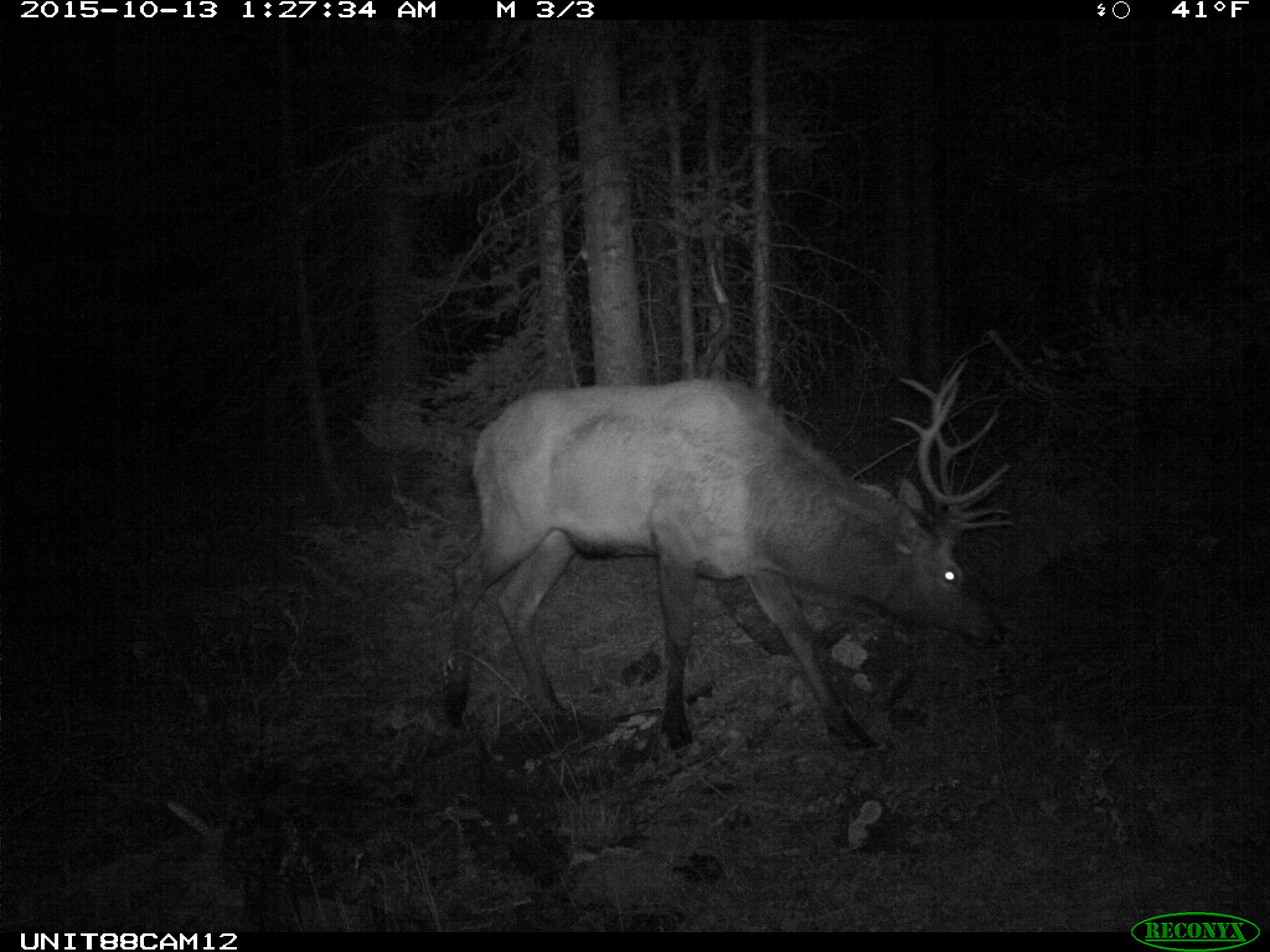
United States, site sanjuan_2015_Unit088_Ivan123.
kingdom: Animalia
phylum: Chordata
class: Mammalia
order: Artiodactyla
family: Cervidae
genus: Cervus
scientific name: Cervus elaphus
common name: red deer